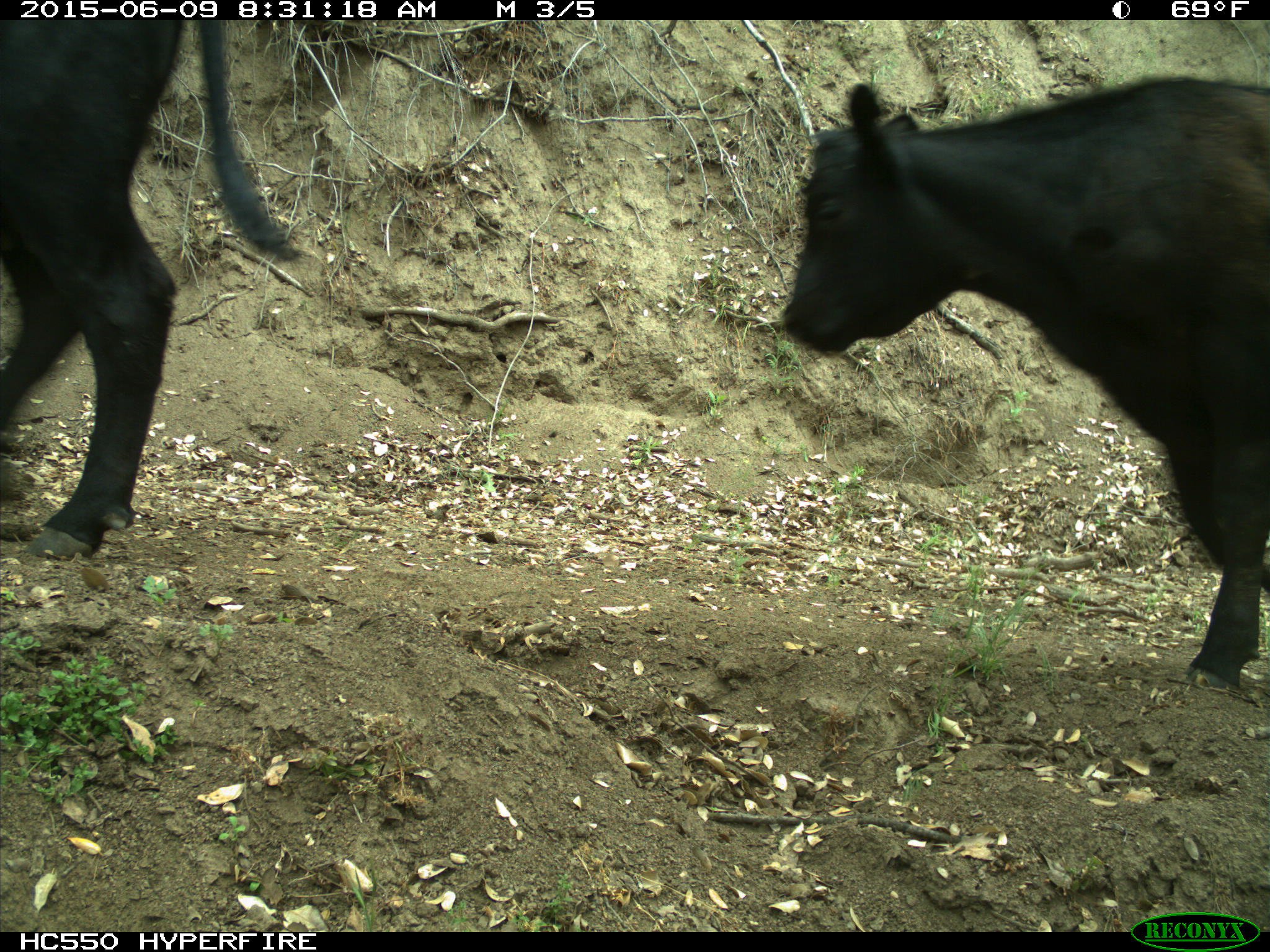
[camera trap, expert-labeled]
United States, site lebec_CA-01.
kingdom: Animalia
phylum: Chordata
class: Mammalia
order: Artiodactyla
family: Bovidae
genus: Bos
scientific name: Bos taurus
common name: domestic cow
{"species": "Bos taurus (domestic cow)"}